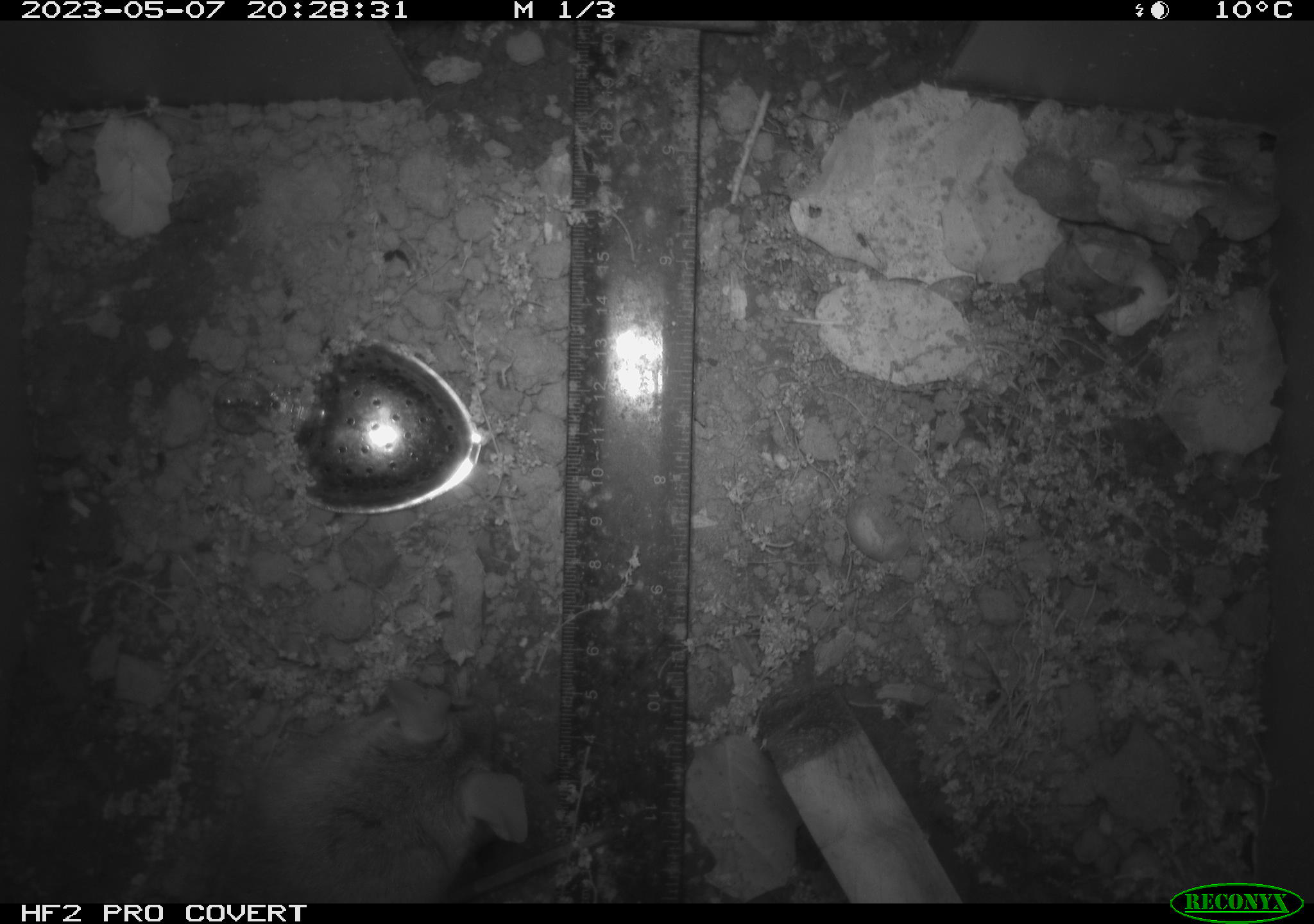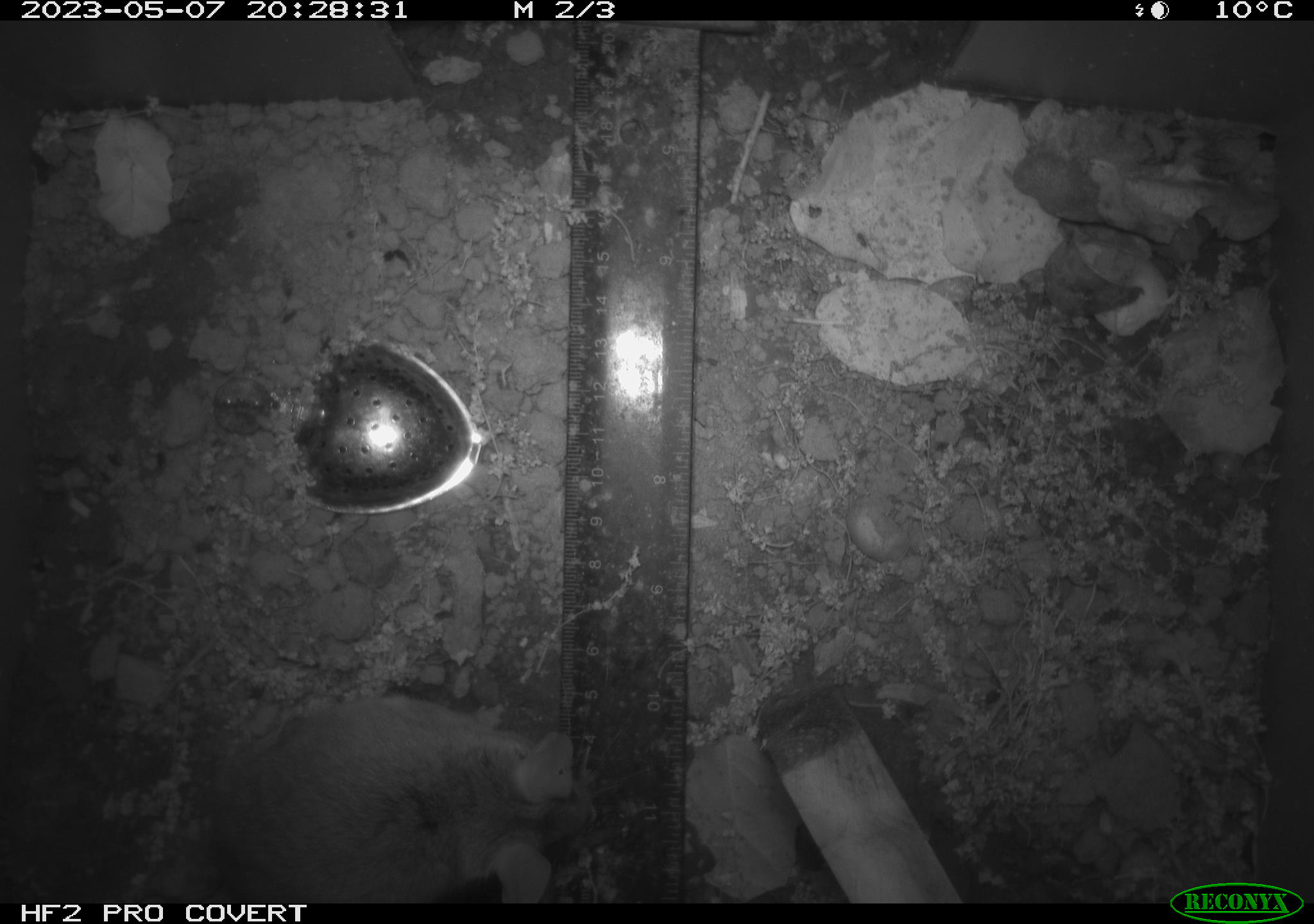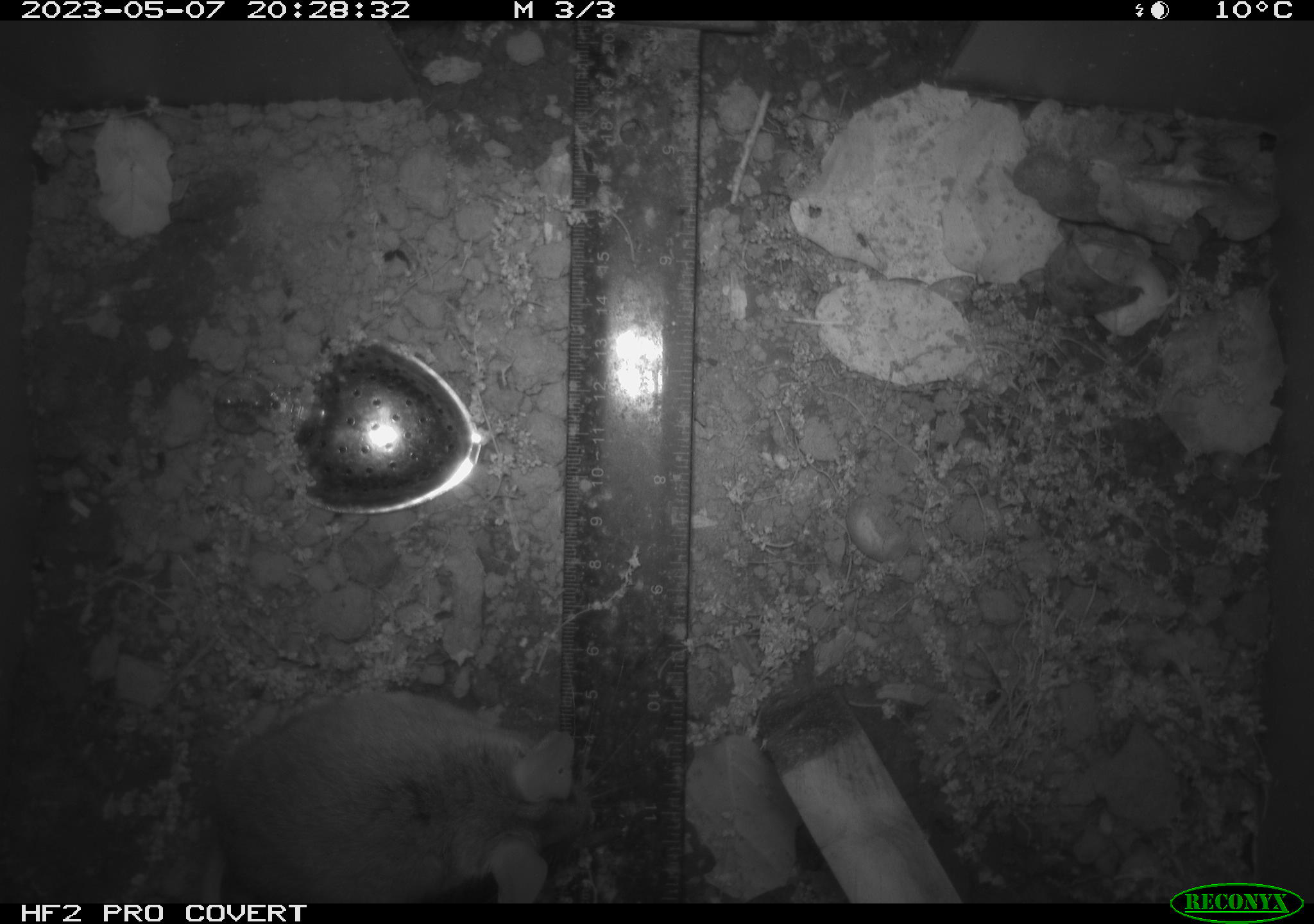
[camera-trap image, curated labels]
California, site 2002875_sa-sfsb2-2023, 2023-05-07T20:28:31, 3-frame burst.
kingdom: Animalia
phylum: Chordata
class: Mammalia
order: Rodentia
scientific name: Rodentia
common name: mouse species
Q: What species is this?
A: Mouse species (Rodentia).